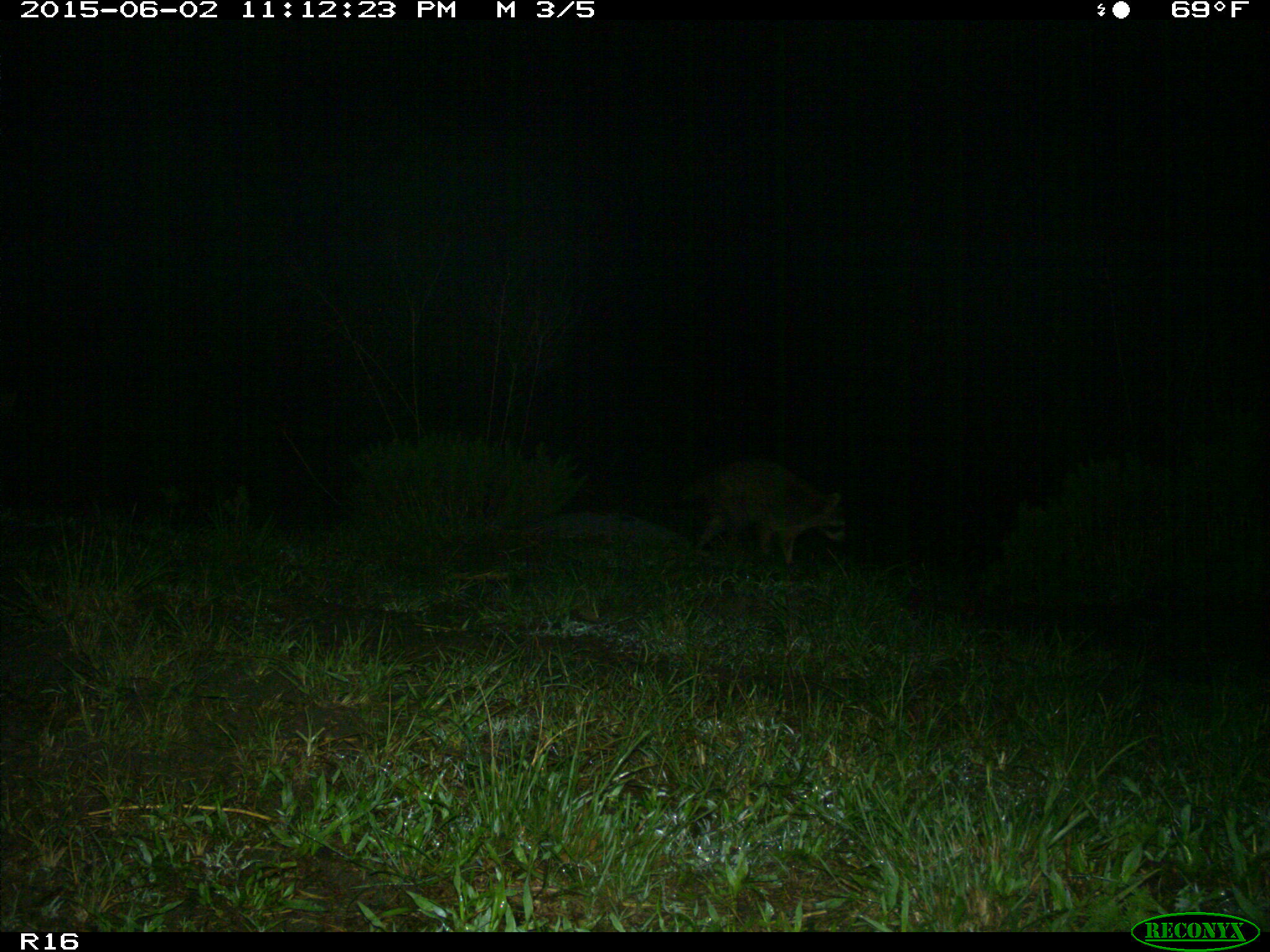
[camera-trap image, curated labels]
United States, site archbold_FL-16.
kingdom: Animalia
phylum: Chordata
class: Mammalia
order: Carnivora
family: Procyonidae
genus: Procyon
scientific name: Procyon lotor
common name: common raccoon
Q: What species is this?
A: Procyon lotor (common raccoon).